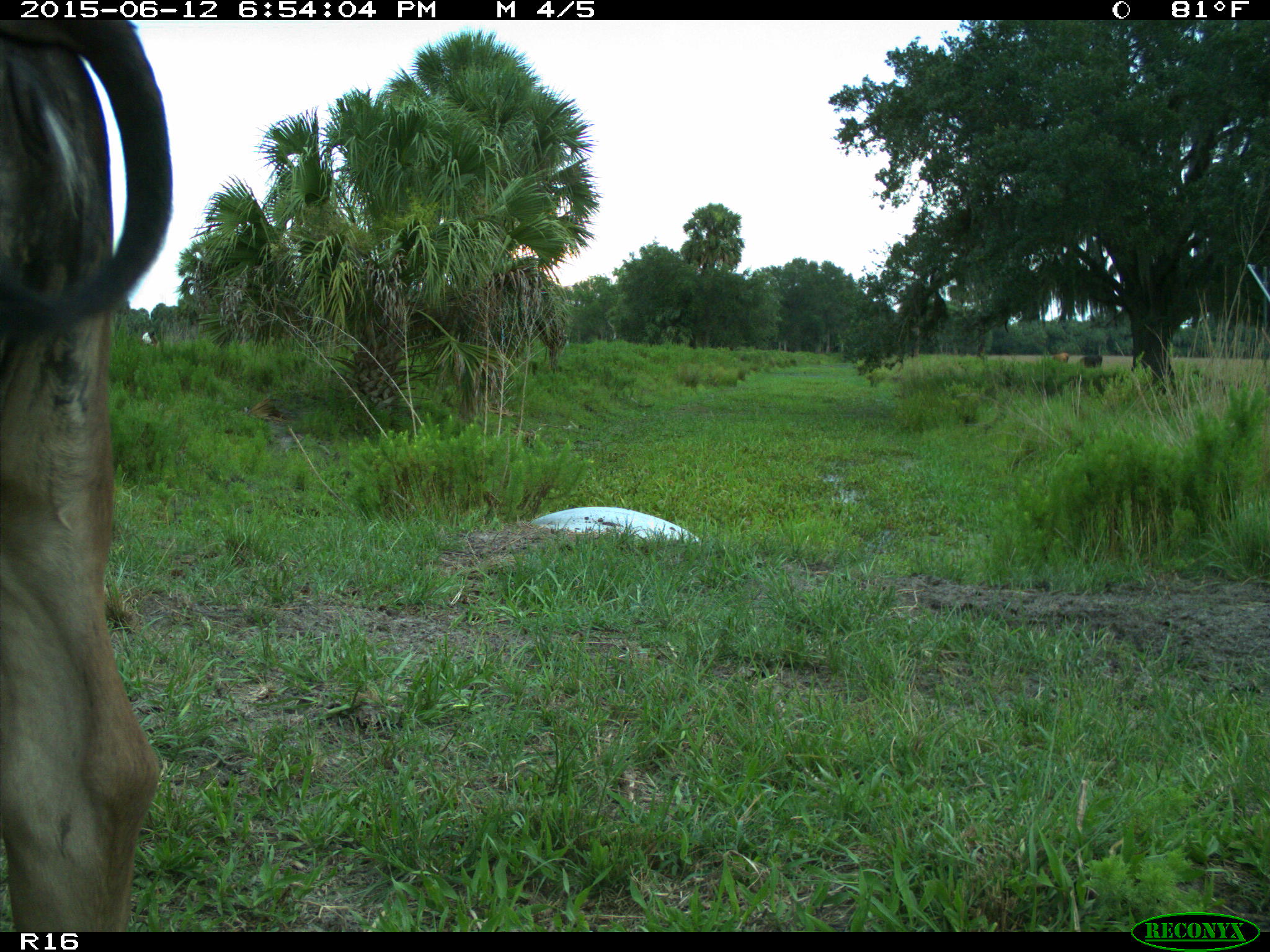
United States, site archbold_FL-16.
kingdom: Animalia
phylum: Chordata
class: Mammalia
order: Artiodactyla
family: Bovidae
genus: Bos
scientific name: Bos taurus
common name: domestic cow